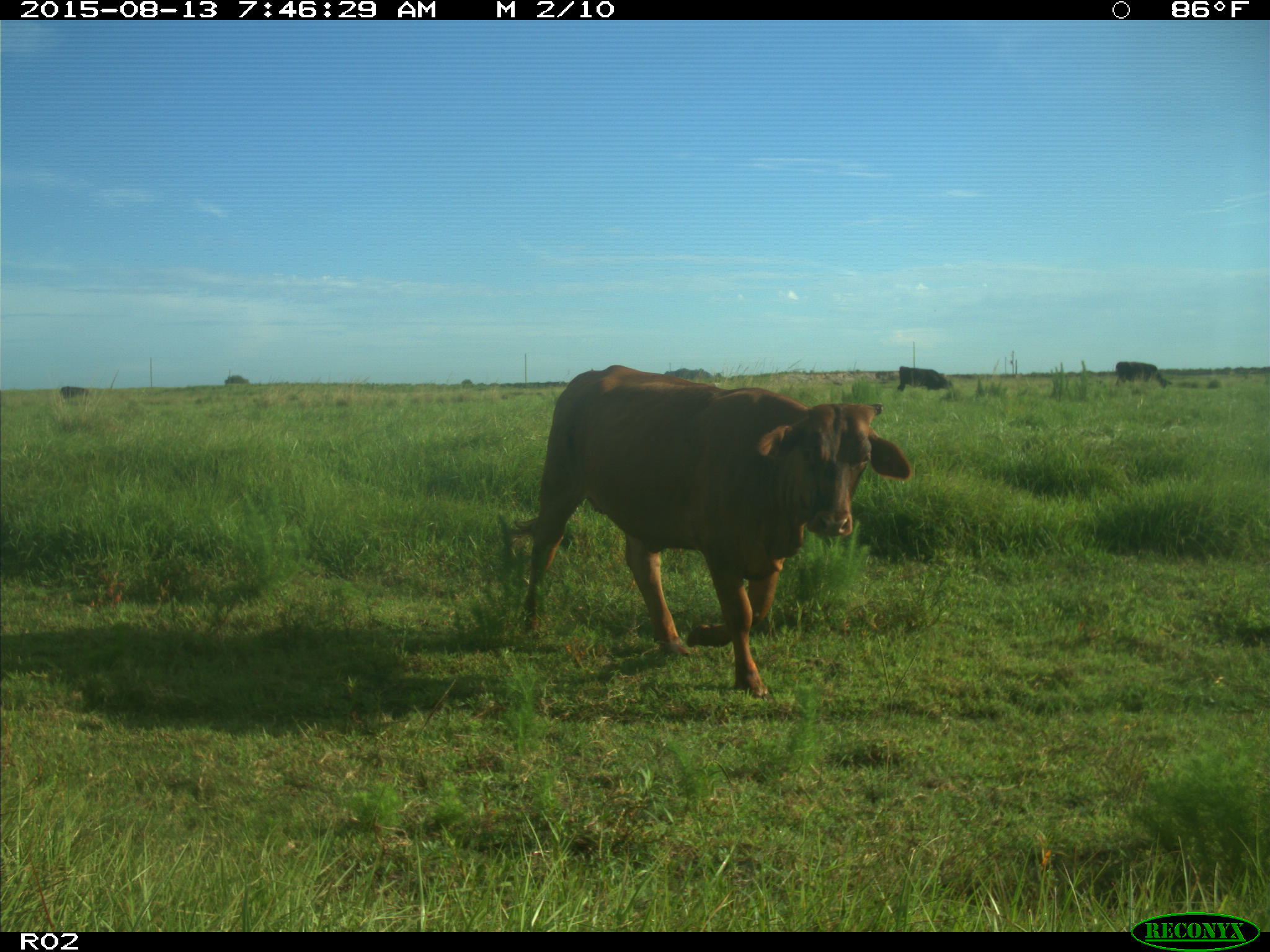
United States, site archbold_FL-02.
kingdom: Animalia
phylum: Chordata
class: Mammalia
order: Artiodactyla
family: Bovidae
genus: Bos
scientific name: Bos taurus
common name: domestic cow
Bos taurus (domestic cow).